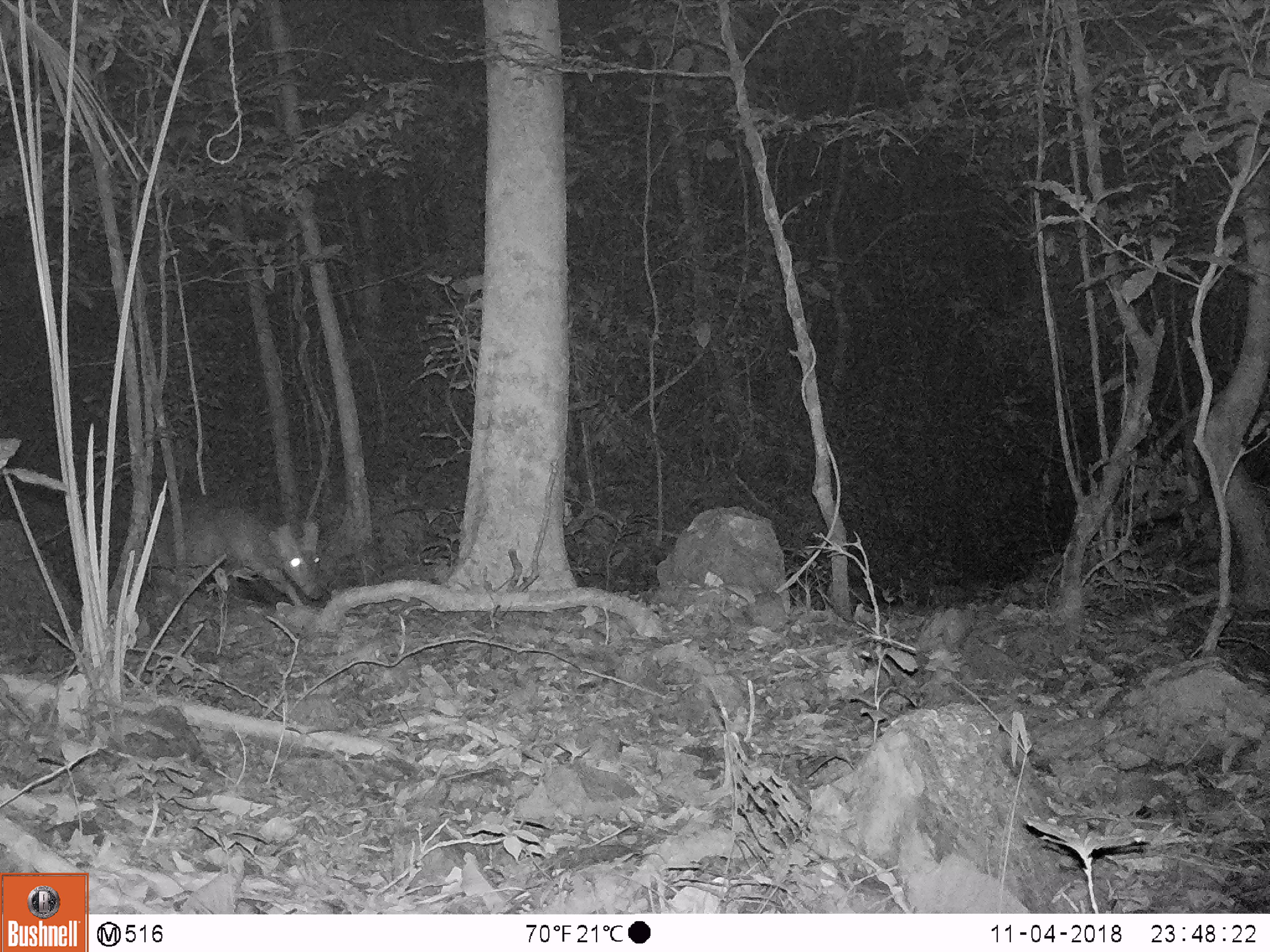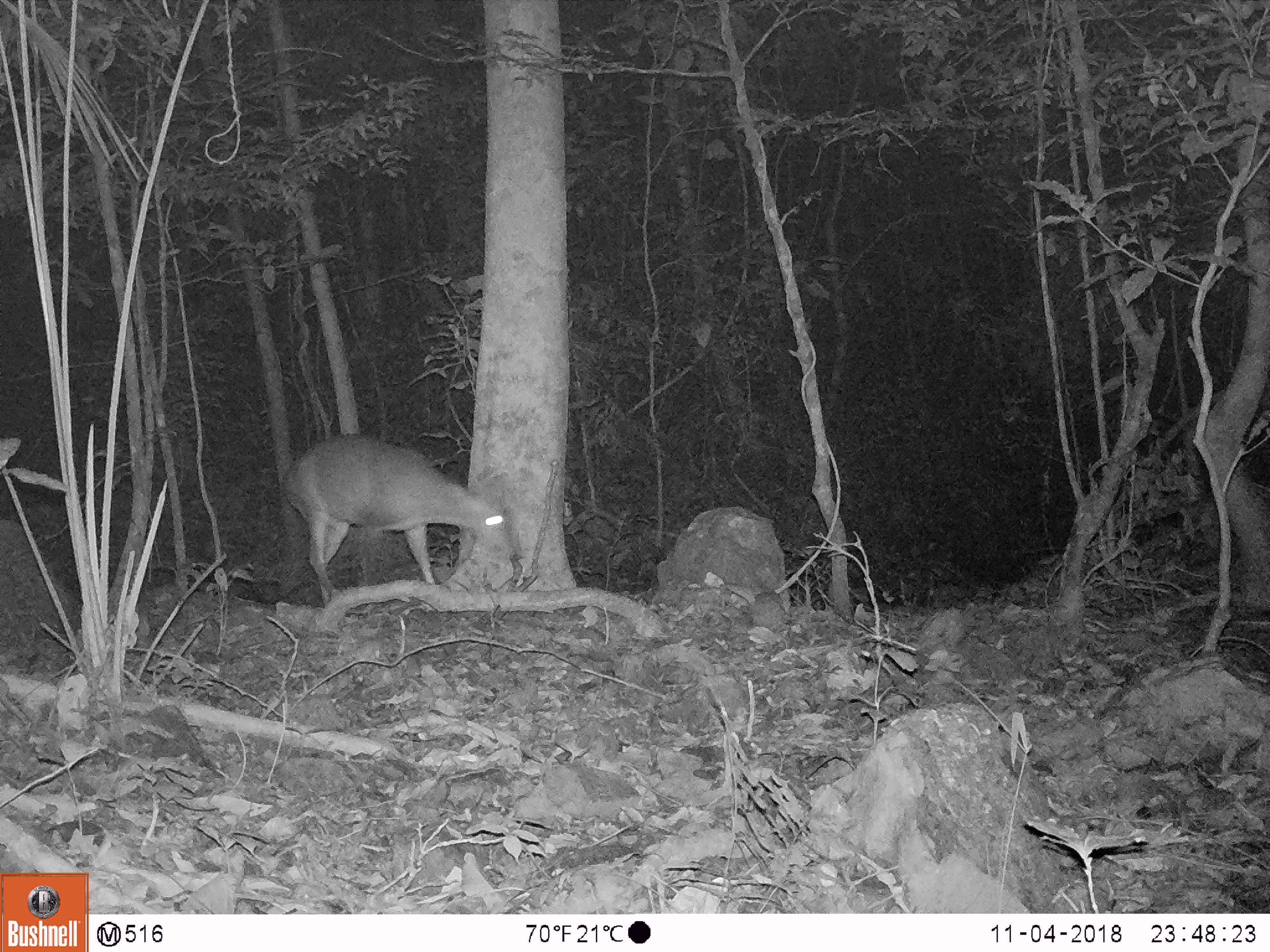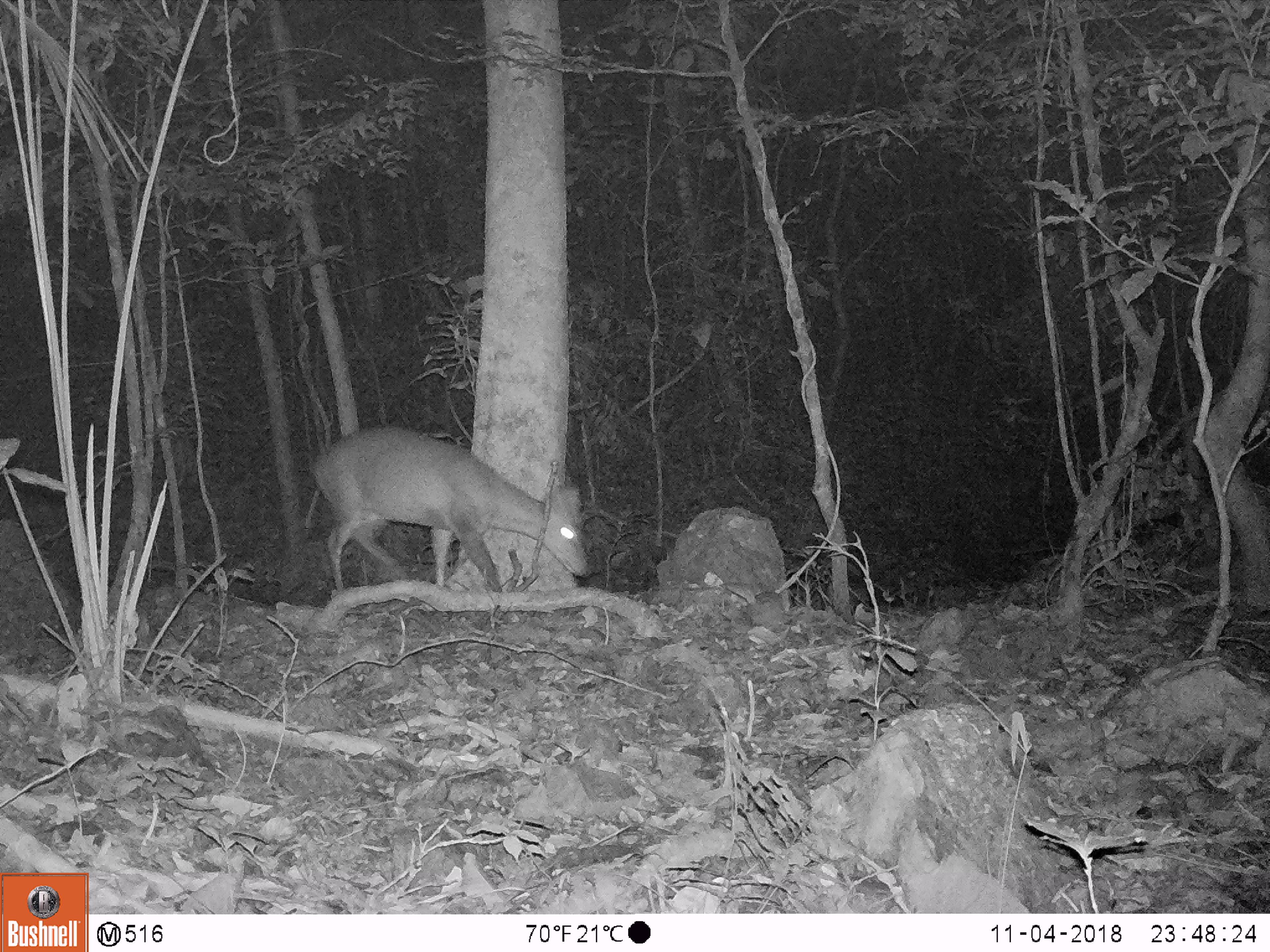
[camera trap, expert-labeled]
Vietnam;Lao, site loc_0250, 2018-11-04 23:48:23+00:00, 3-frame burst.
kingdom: Animalia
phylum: Chordata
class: Mammalia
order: Artiodactyla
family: Cervidae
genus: Muntiacus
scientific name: Muntiacus vuquangensis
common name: large-antlered muntjac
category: large antlered muntjac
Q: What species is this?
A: Large antlered muntjac (large-antlered muntjac) (Muntiacus vuquangensis).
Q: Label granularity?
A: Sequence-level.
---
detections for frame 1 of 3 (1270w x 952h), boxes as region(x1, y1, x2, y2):
large antlered muntjac: region(147, 498, 324, 607)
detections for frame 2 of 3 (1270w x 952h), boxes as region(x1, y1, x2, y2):
large antlered muntjac: region(279, 432, 515, 609)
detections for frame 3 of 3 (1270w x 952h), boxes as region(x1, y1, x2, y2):
large antlered muntjac: region(310, 425, 589, 591)